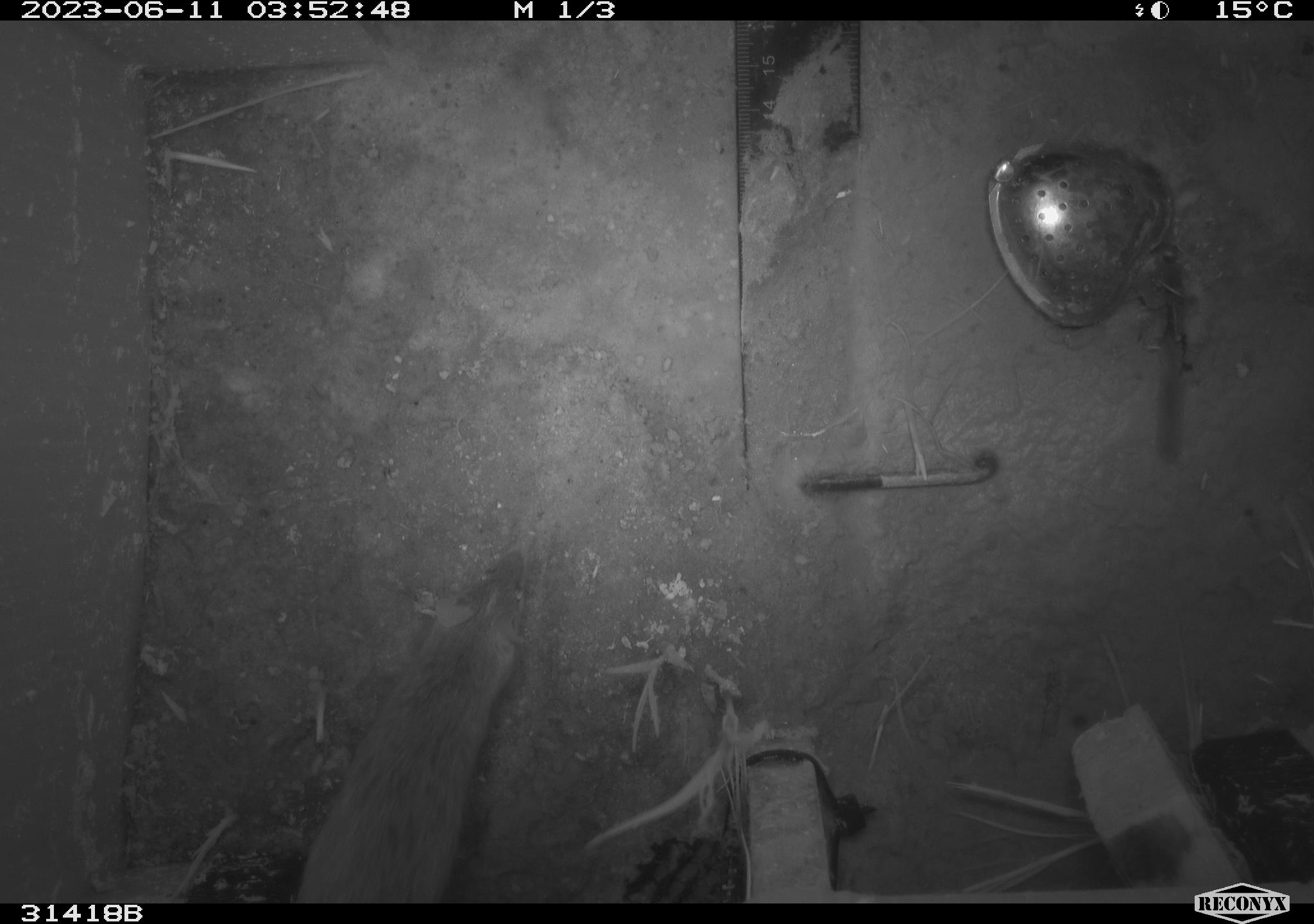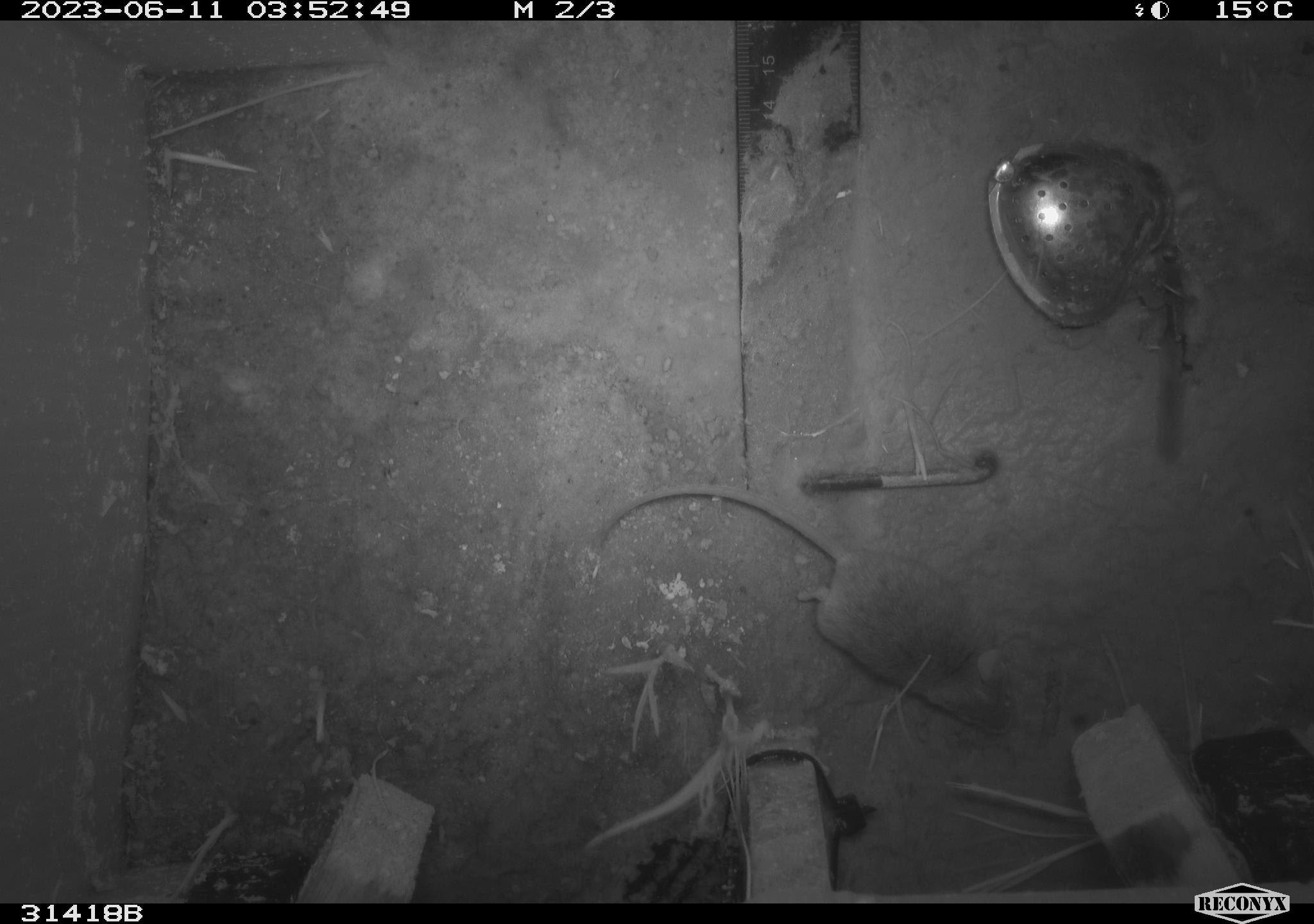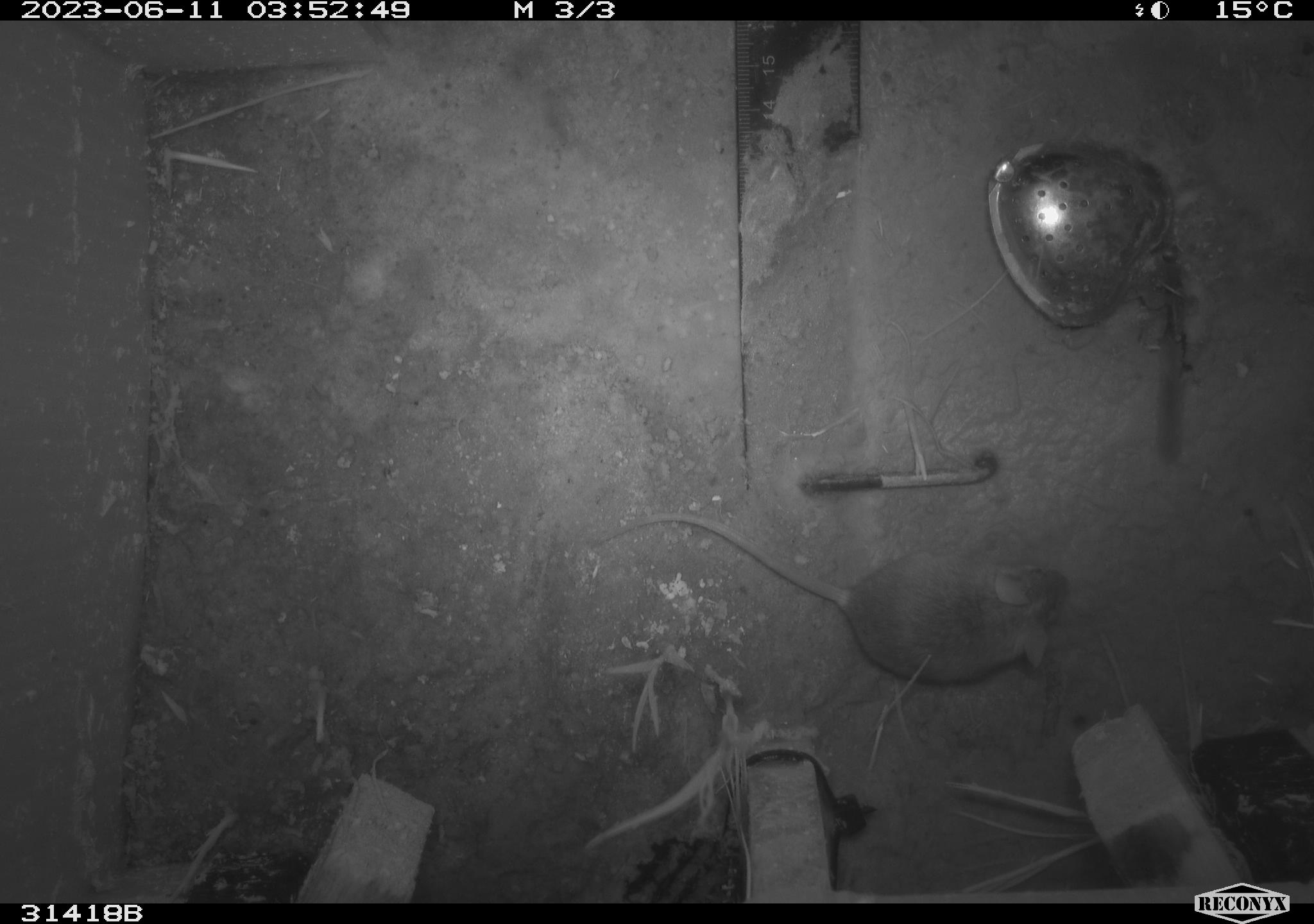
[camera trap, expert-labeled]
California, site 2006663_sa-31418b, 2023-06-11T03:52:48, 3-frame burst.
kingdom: Animalia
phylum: Chordata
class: Mammalia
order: Rodentia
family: Cricetidae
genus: Peromyscus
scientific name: Peromyscus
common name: deer mice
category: peromyscus species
Peromyscus species (deer mice) (Peromyscus).